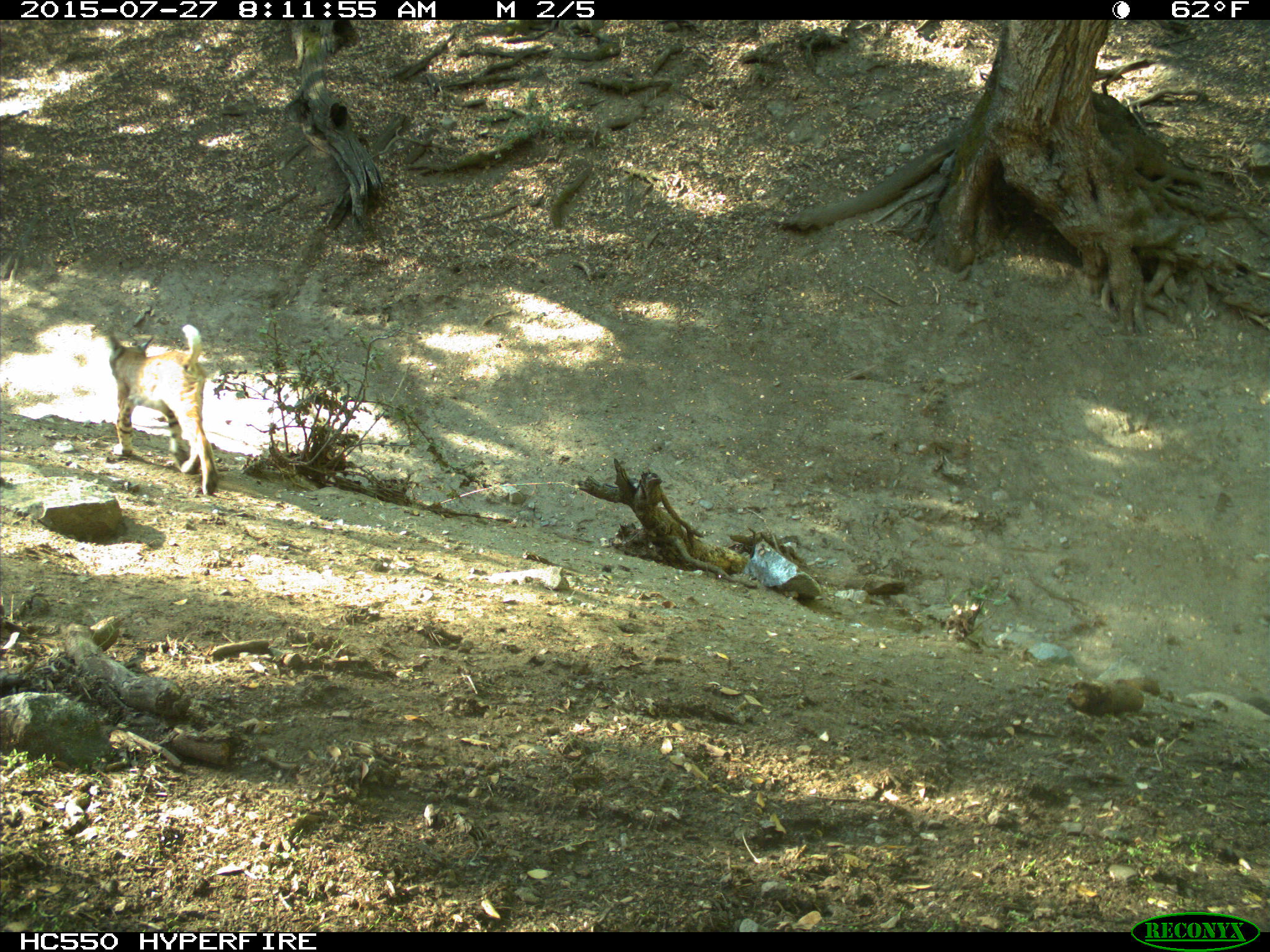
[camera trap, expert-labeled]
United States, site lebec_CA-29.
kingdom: Animalia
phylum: Chordata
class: Mammalia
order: Carnivora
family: Felidae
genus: Lynx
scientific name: Lynx rufus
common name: bobcat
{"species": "Lynx rufus (bobcat)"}